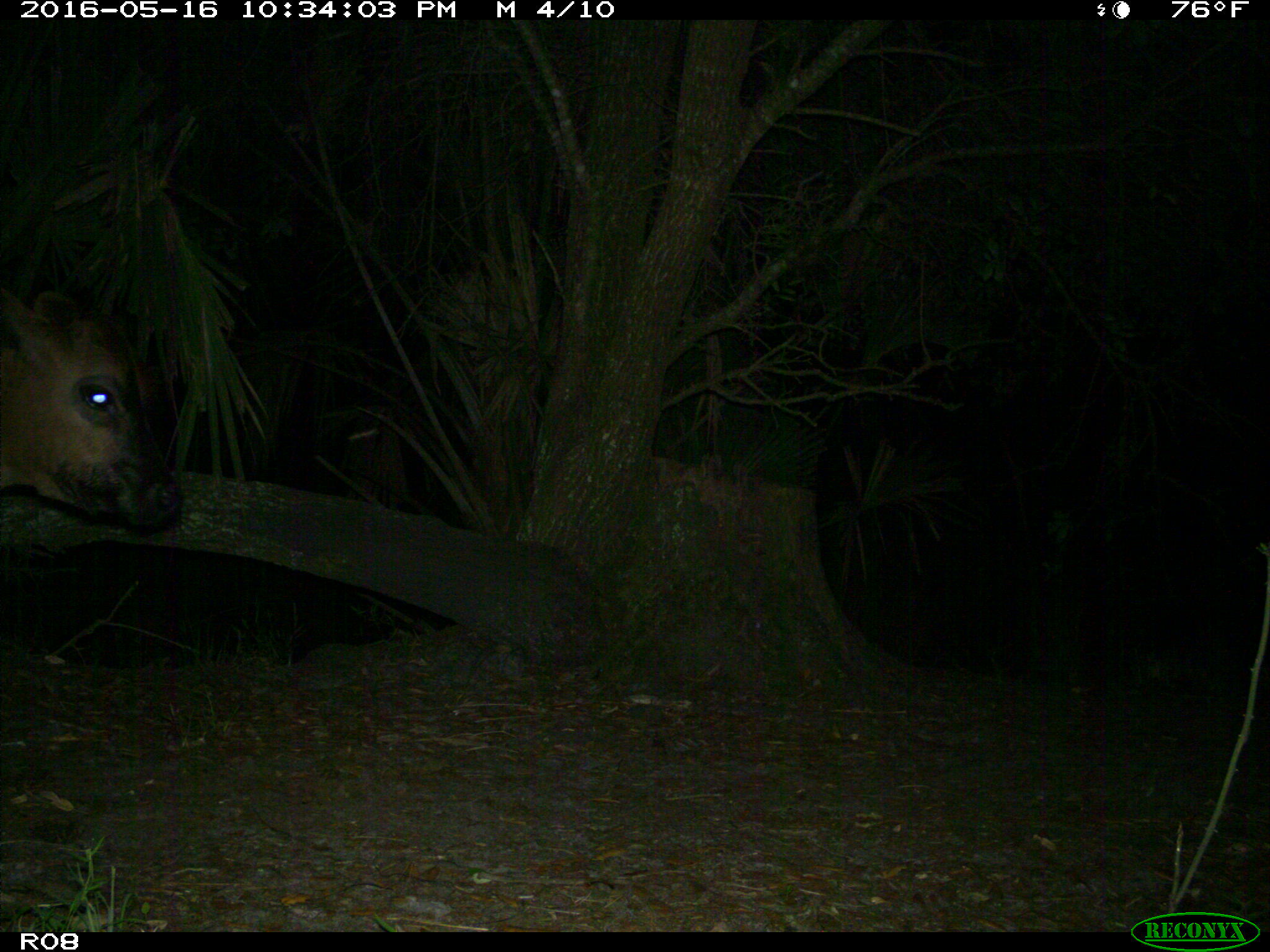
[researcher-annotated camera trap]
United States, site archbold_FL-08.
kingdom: Animalia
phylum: Chordata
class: Mammalia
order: Artiodactyla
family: Bovidae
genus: Bos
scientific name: Bos taurus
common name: domestic cow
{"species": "Bos taurus (domestic cow)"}